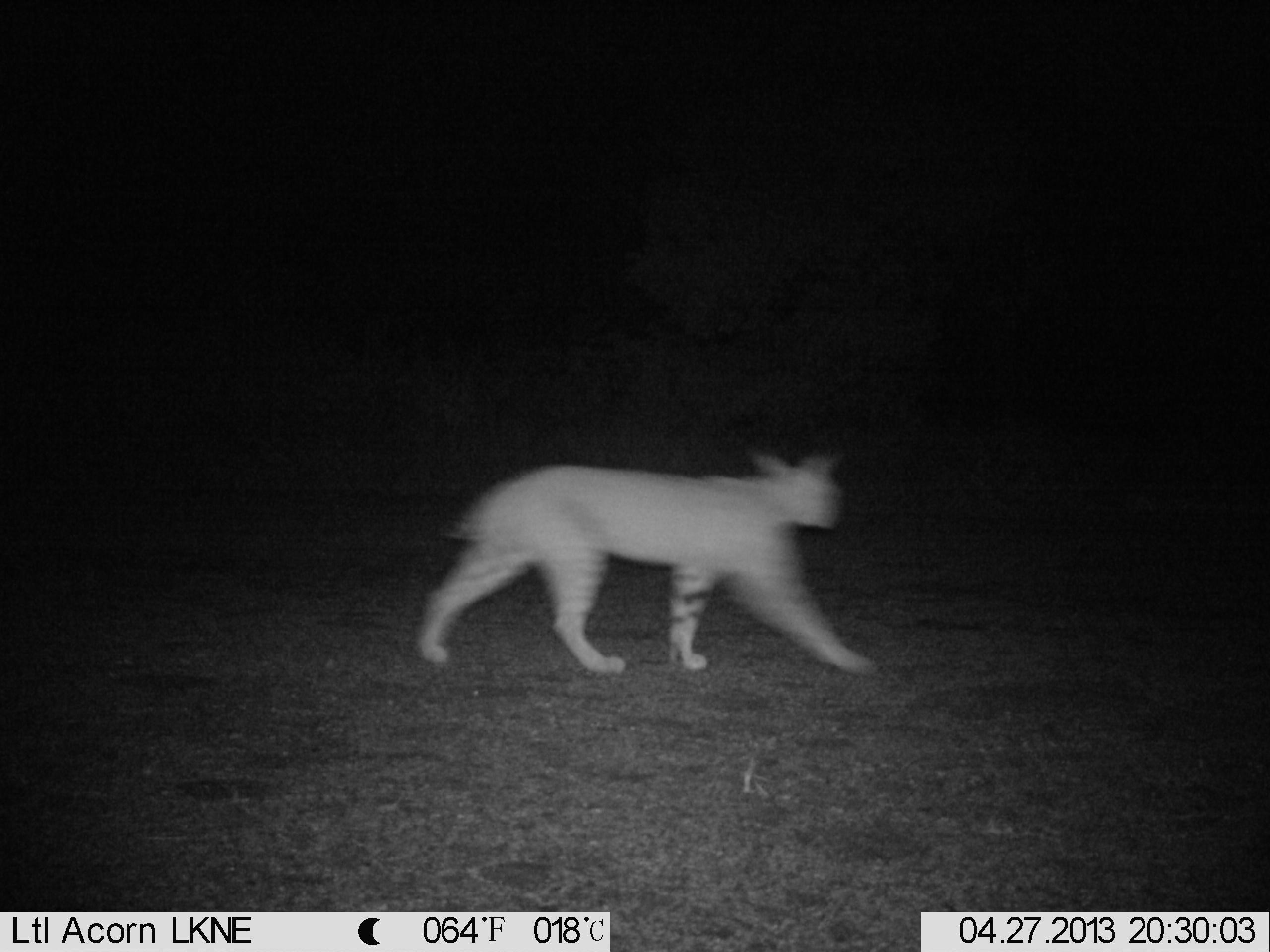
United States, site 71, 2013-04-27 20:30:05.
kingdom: Animalia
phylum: Chordata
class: Mammalia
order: Carnivora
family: Felidae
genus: Lynx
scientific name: Lynx rufus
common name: bobcat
Bobcat (Lynx rufus).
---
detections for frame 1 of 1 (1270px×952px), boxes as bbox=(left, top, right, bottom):
bobcat: bbox=(418, 452, 882, 680)